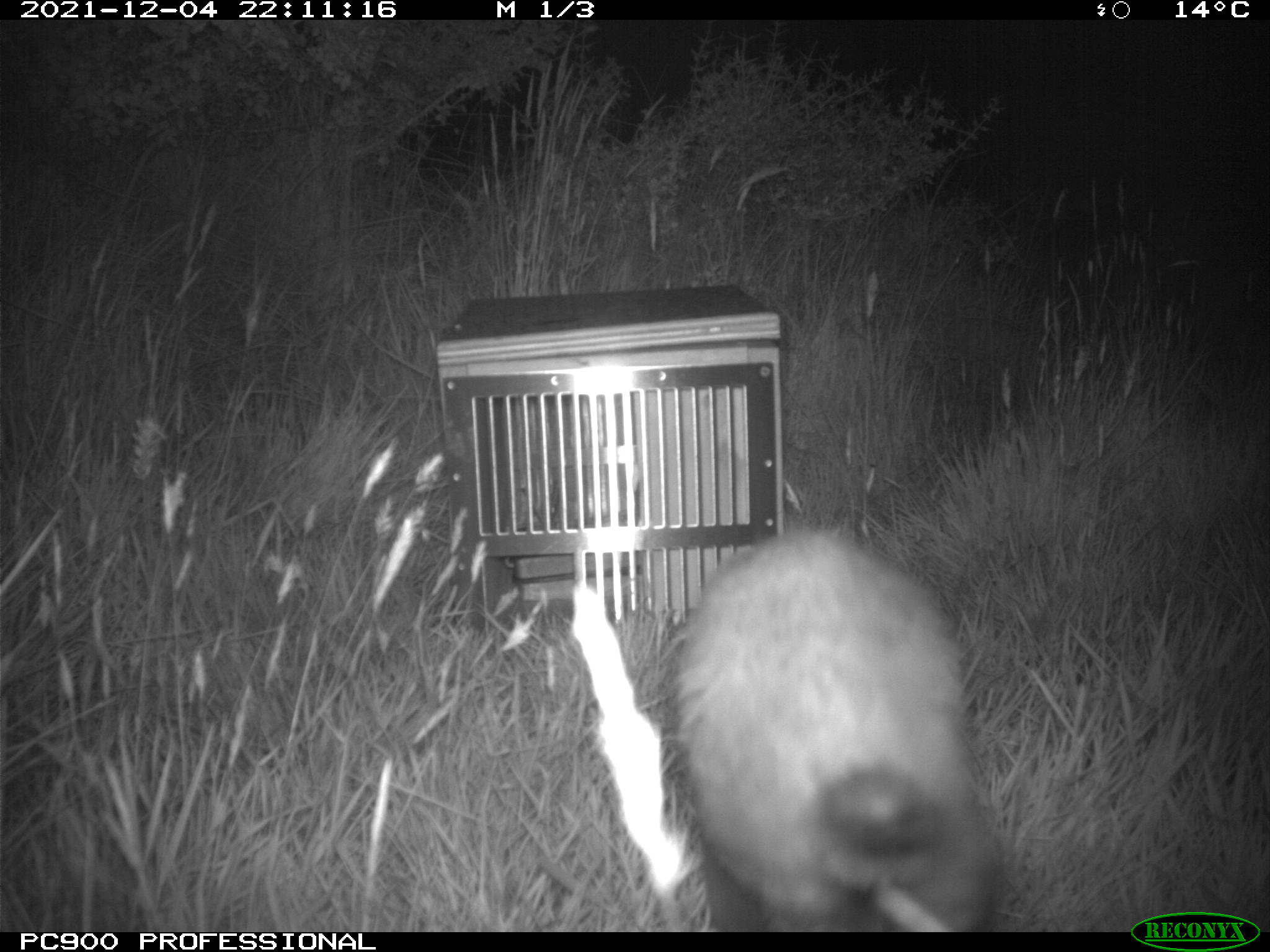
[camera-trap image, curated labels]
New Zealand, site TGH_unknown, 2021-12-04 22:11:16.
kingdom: Animalia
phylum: Chordata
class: Mammalia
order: Carnivora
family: Mustelidae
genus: Mustela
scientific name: Mustela furo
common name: ferret